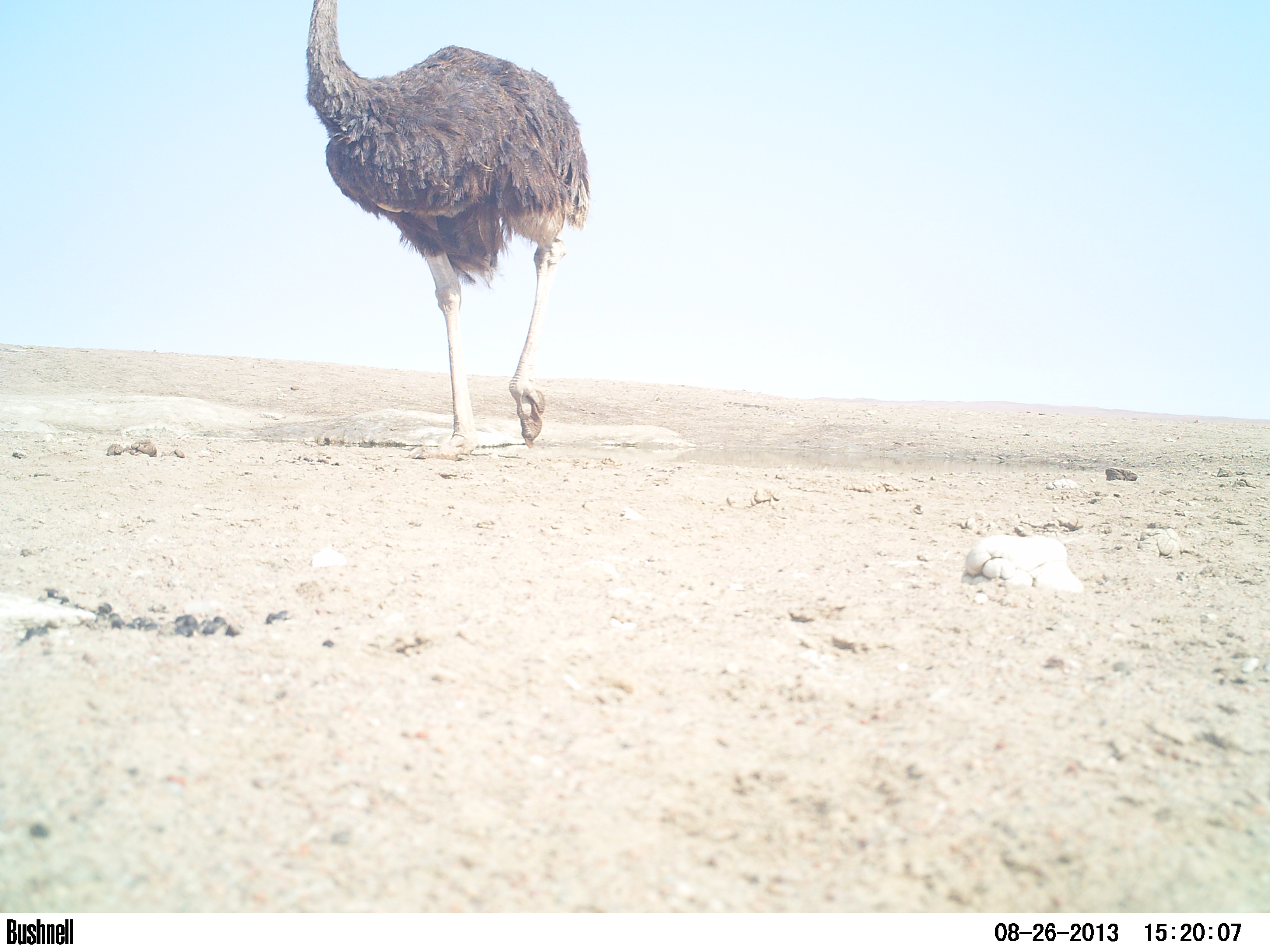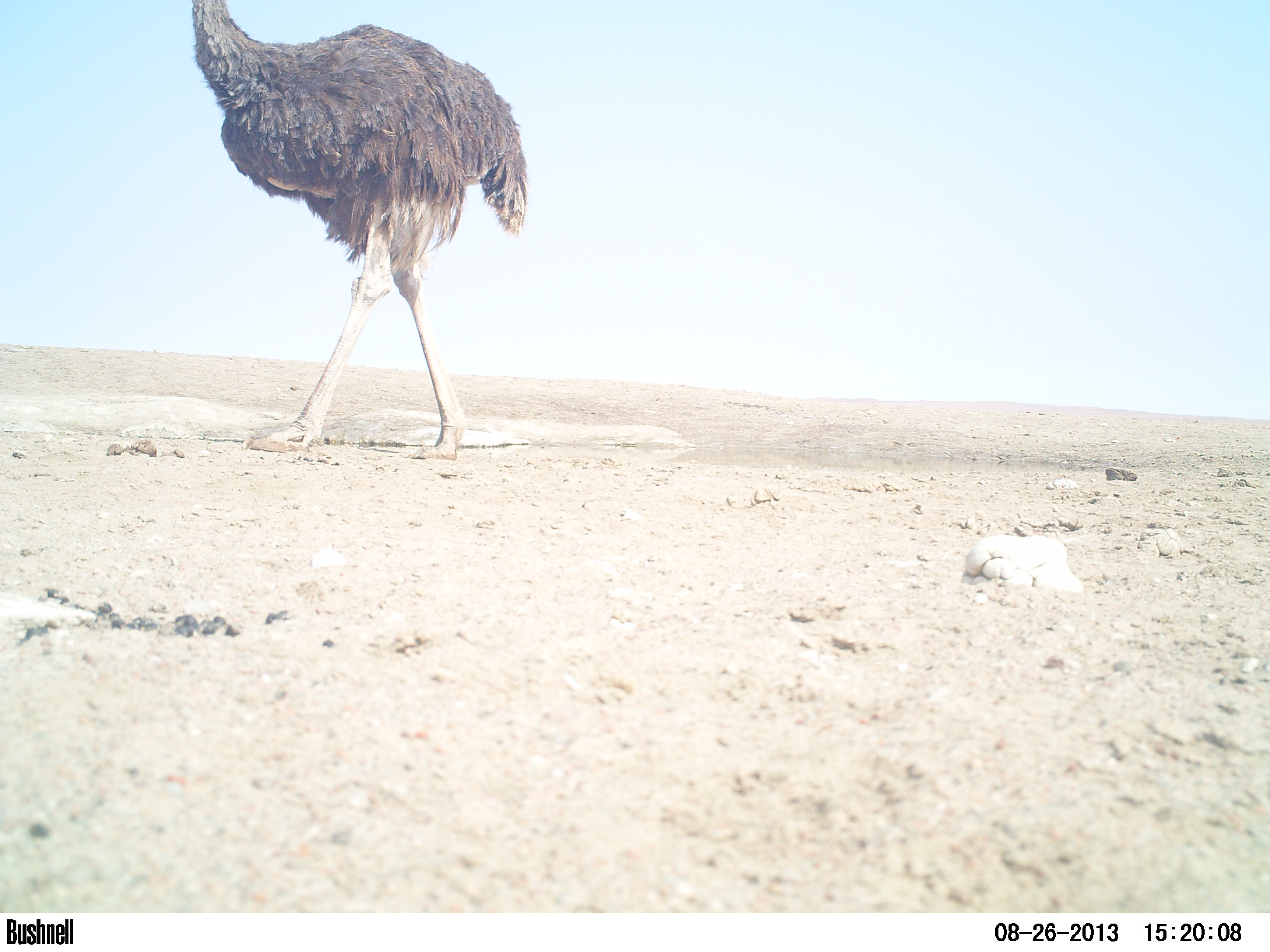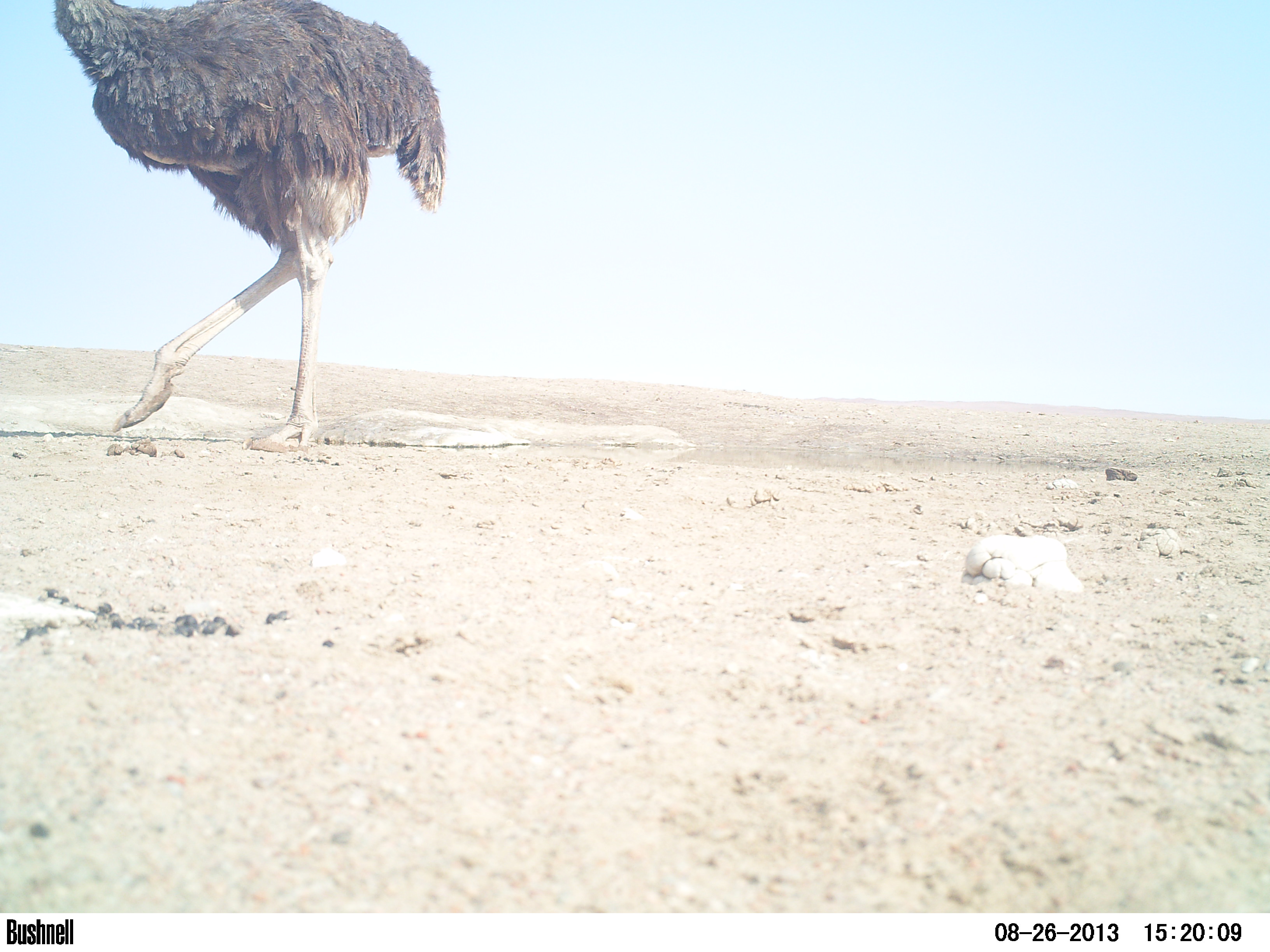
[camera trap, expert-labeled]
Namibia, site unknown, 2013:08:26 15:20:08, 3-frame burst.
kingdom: Animalia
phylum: Chordata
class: Aves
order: Struthioniformes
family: Struthionidae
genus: Struthio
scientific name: Struthio camelus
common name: common ostrich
Struthio camelus (common ostrich).